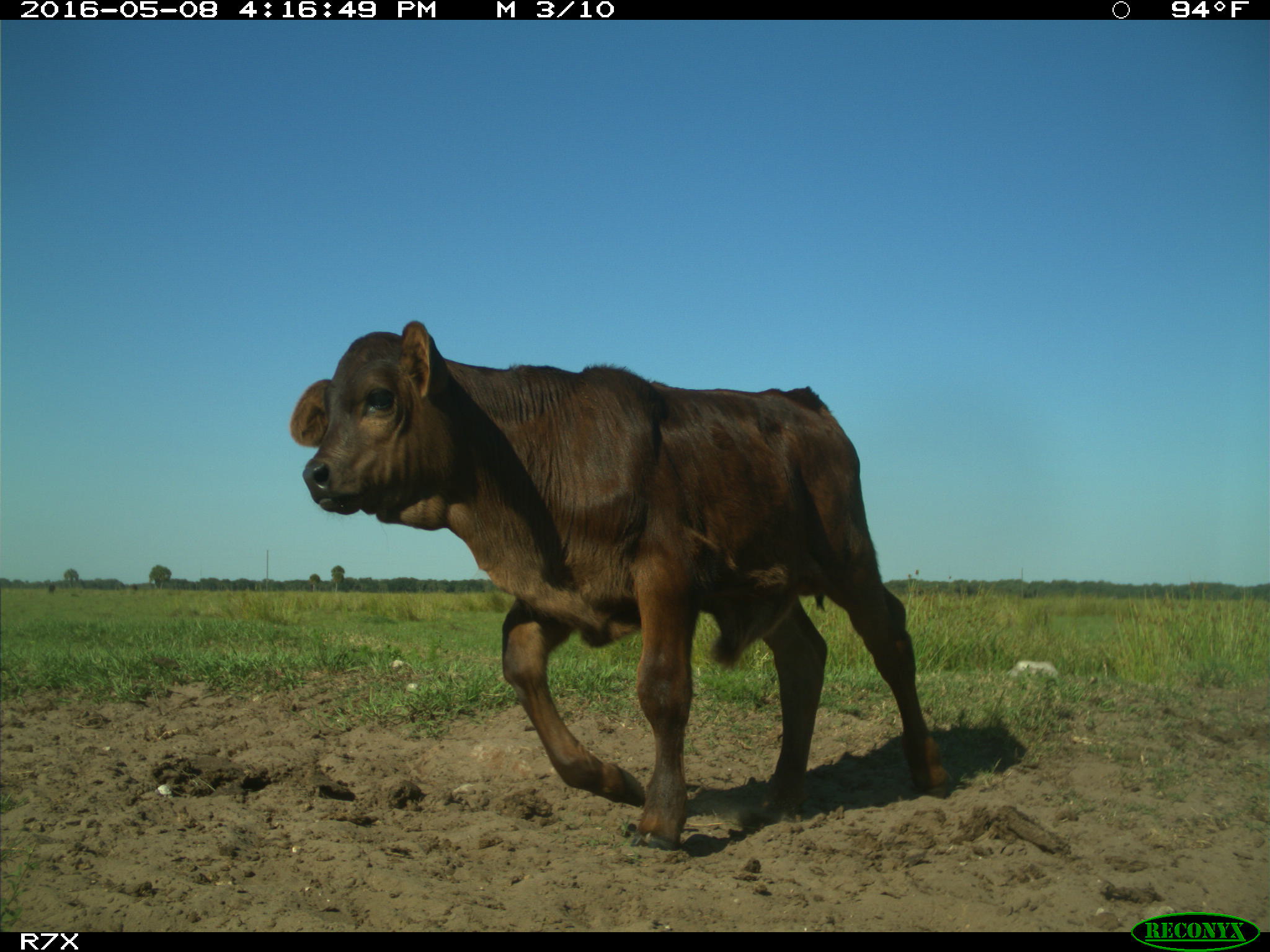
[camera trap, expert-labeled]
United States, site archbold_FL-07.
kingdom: Animalia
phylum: Chordata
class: Mammalia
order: Artiodactyla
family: Bovidae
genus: Bos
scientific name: Bos taurus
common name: domestic cow